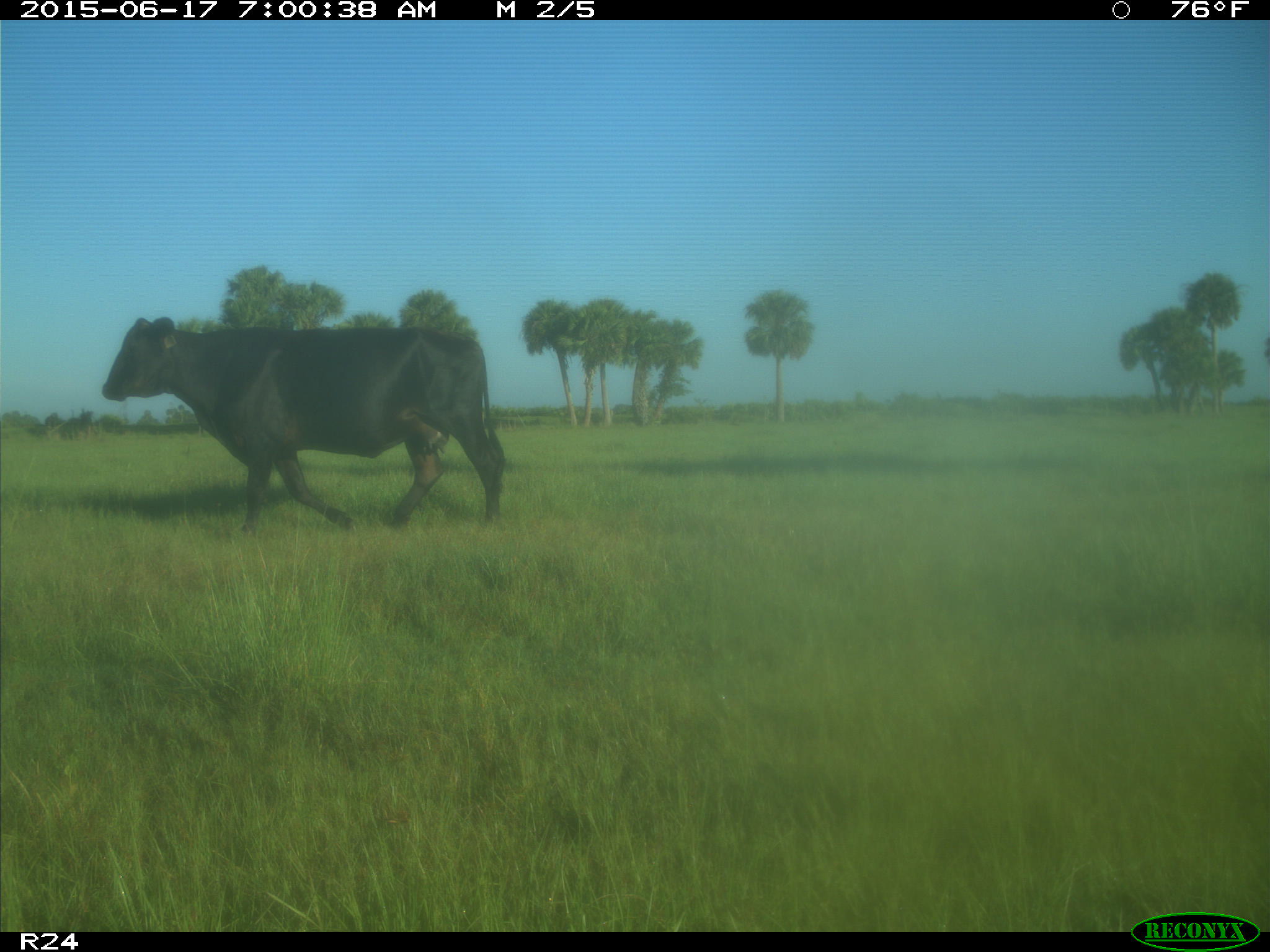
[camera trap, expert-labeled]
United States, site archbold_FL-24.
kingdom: Animalia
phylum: Chordata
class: Mammalia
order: Artiodactyla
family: Bovidae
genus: Bos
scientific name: Bos taurus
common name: domestic cow